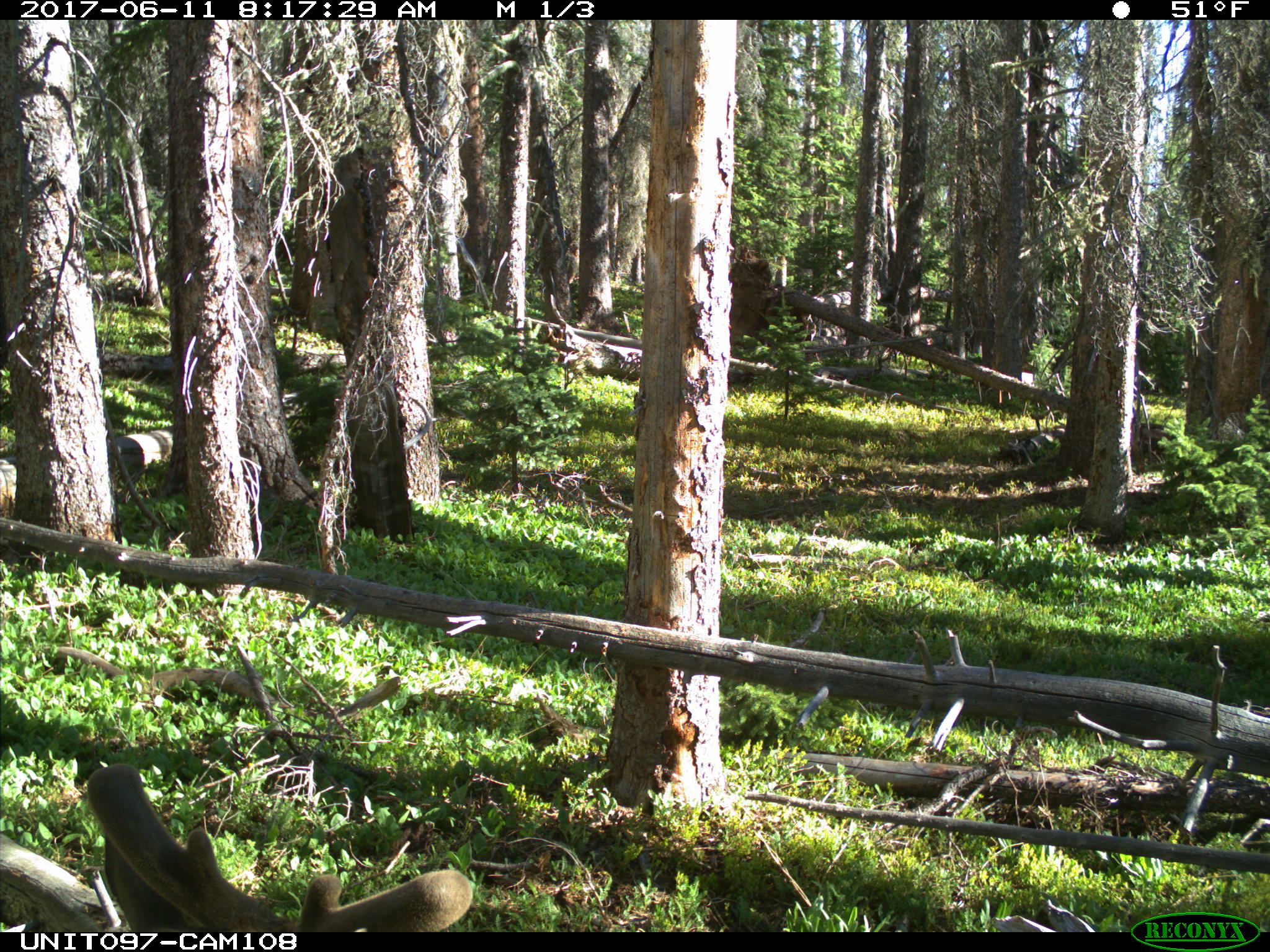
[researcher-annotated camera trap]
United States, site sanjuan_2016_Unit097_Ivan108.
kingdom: Animalia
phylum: Chordata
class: Mammalia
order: Artiodactyla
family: Cervidae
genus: Odocoileus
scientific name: Odocoileus hemionus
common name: mule deer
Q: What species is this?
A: Odocoileus hemionus (mule deer).